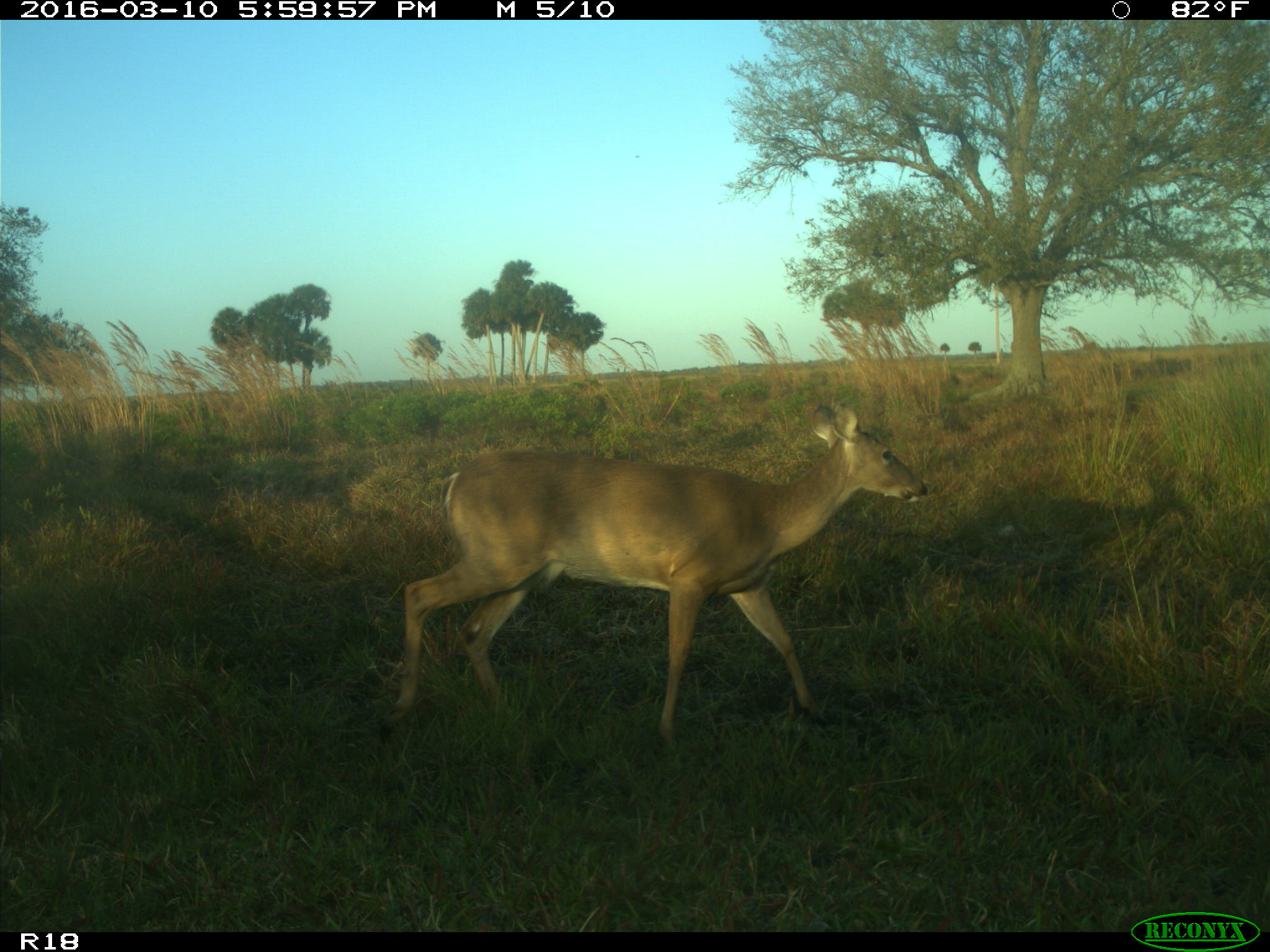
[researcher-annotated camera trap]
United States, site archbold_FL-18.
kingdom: Animalia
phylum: Chordata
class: Mammalia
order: Artiodactyla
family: Cervidae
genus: Odocoileus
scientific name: Odocoileus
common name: deer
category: unidentified deer